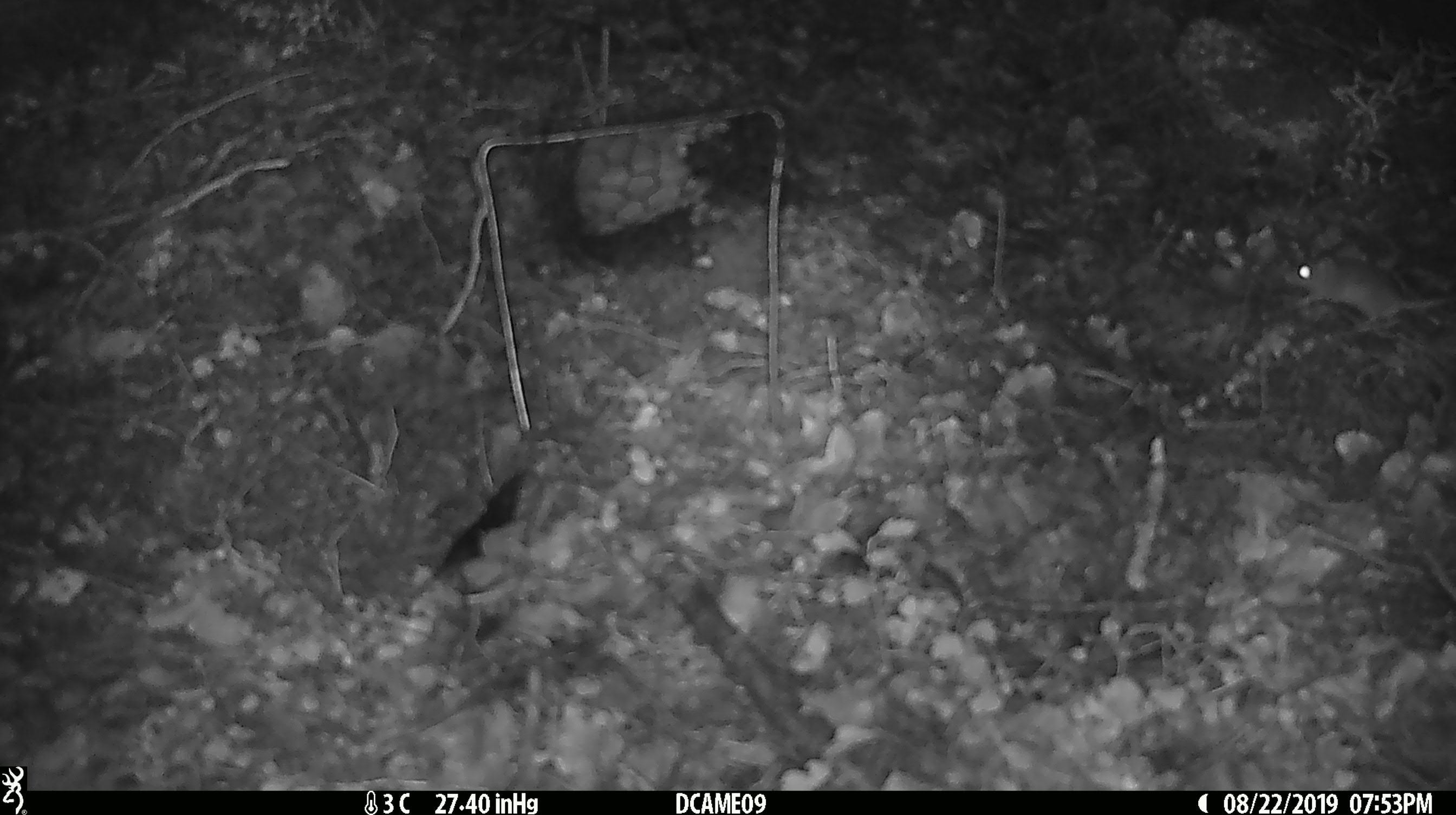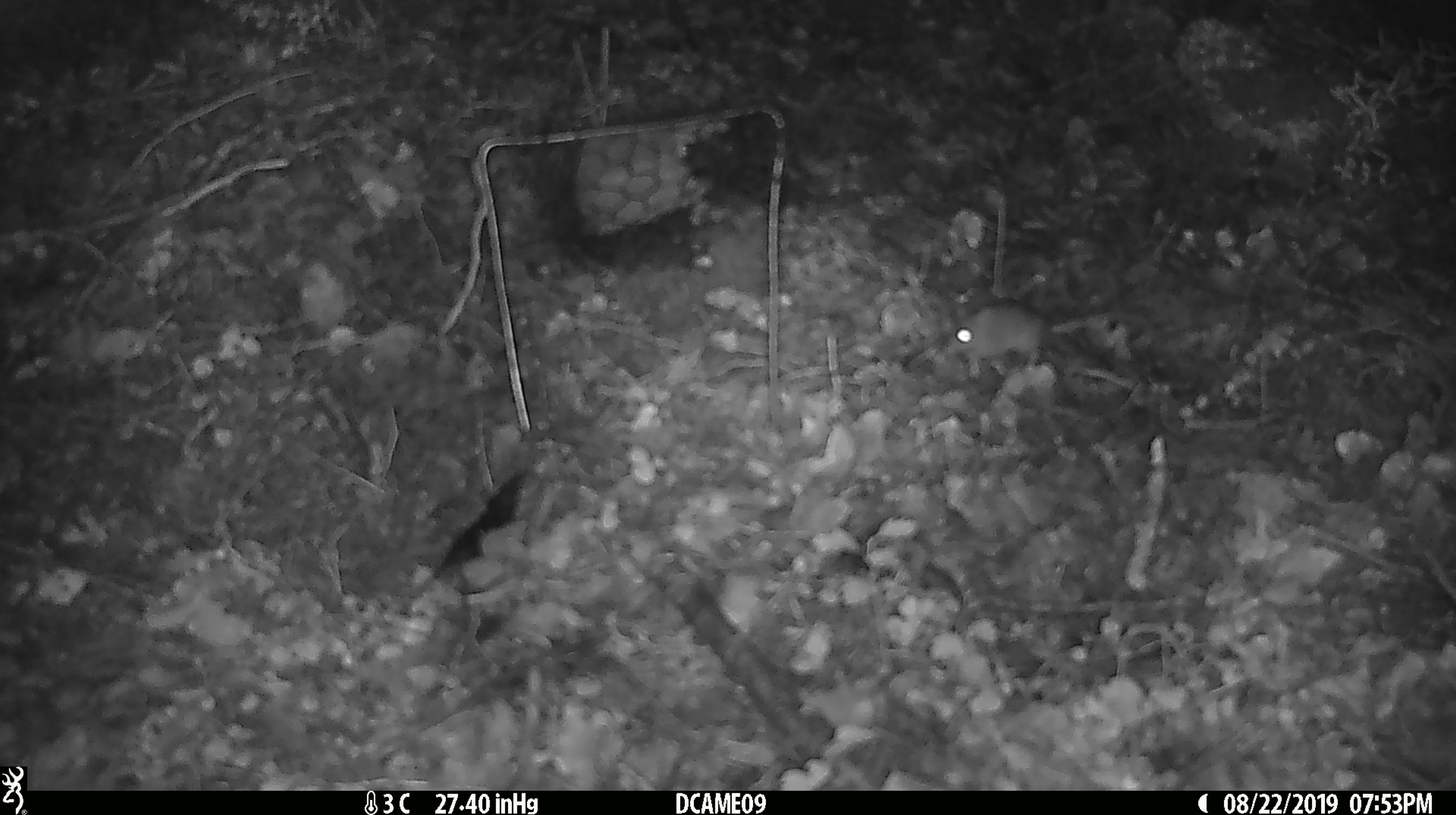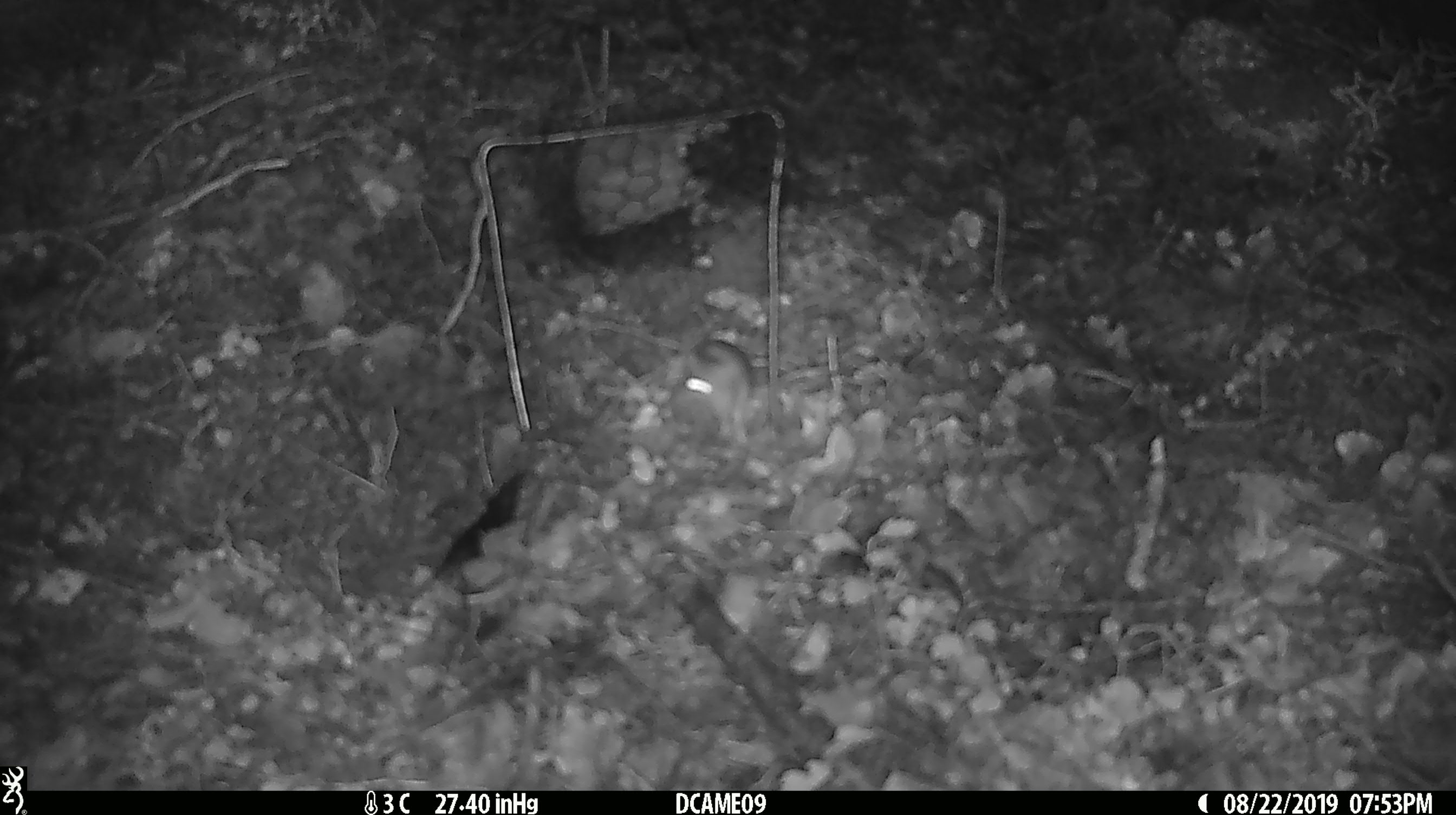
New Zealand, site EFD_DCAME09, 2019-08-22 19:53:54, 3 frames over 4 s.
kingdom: Animalia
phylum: Chordata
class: Mammalia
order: Rodentia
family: Muridae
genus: Mus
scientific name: Mus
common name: mouse